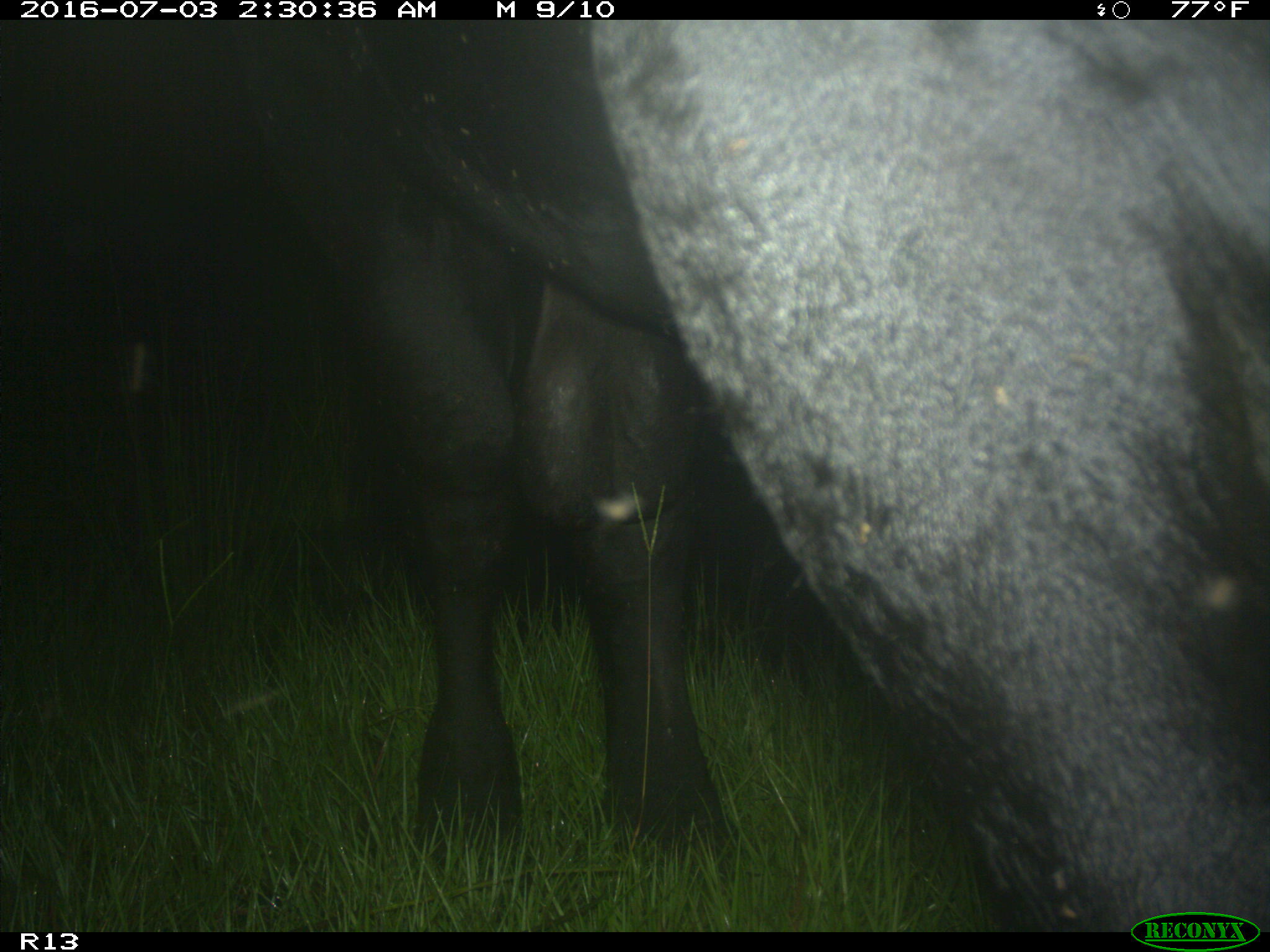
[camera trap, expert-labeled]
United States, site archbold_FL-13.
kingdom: Animalia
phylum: Chordata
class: Mammalia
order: Artiodactyla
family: Bovidae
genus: Bos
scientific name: Bos taurus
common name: domestic cow